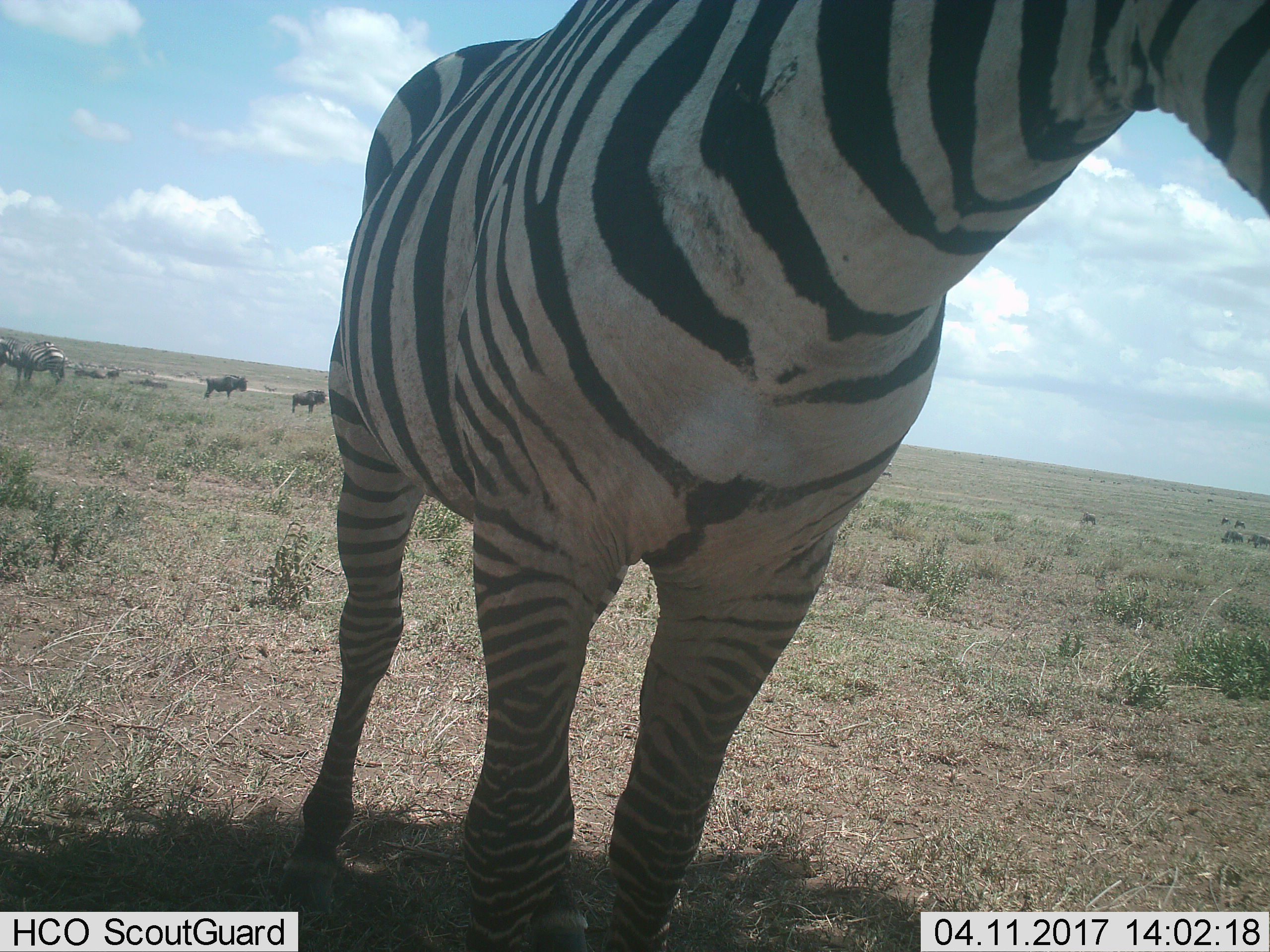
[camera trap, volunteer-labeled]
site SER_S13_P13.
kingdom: Animalia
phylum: Chordata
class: Mammalia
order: Perissodactyla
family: Equidae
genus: Equus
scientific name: Equus quagga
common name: plains zebra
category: zebraplains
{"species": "zebraplains (plains zebra) (Equus quagga)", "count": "2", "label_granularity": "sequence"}